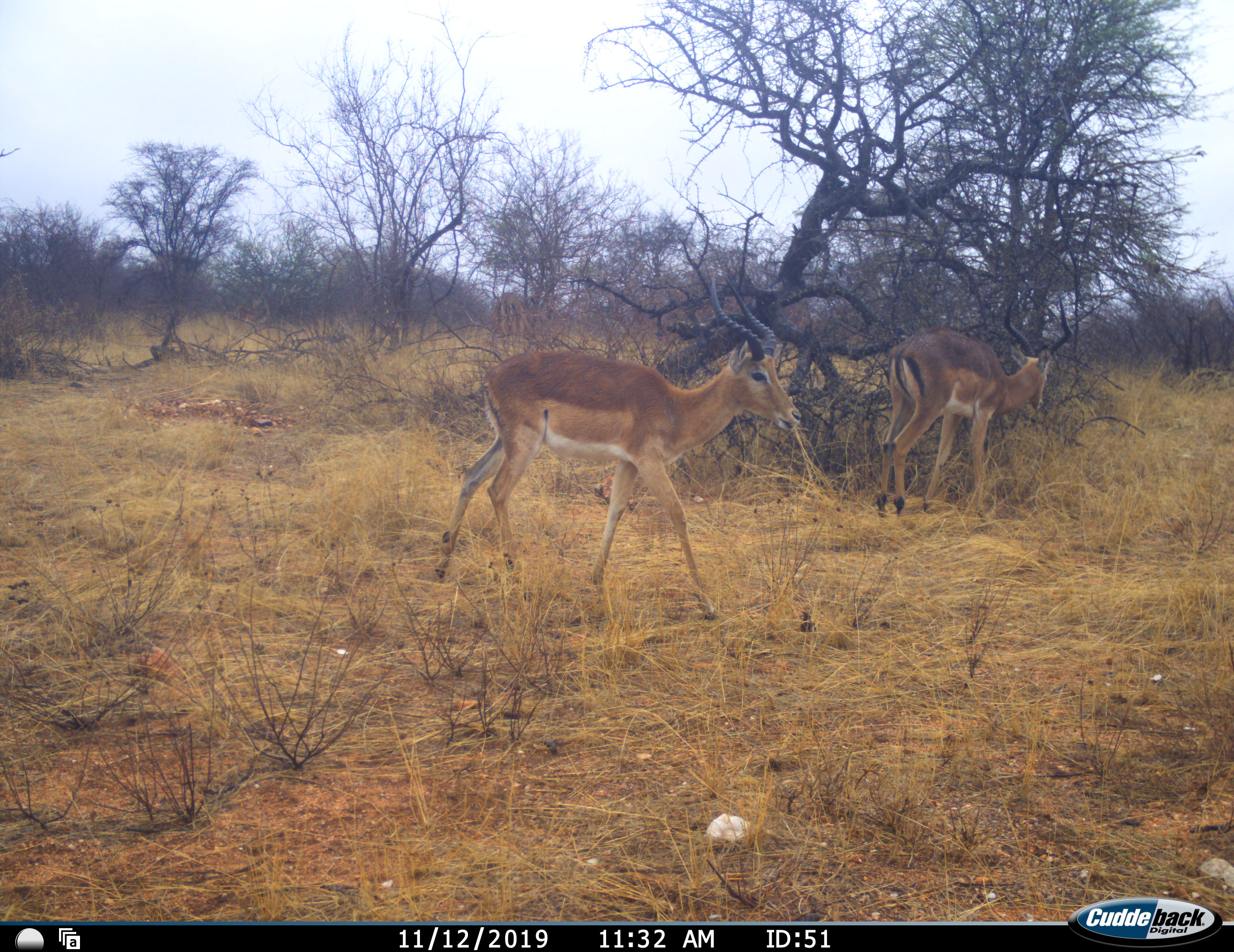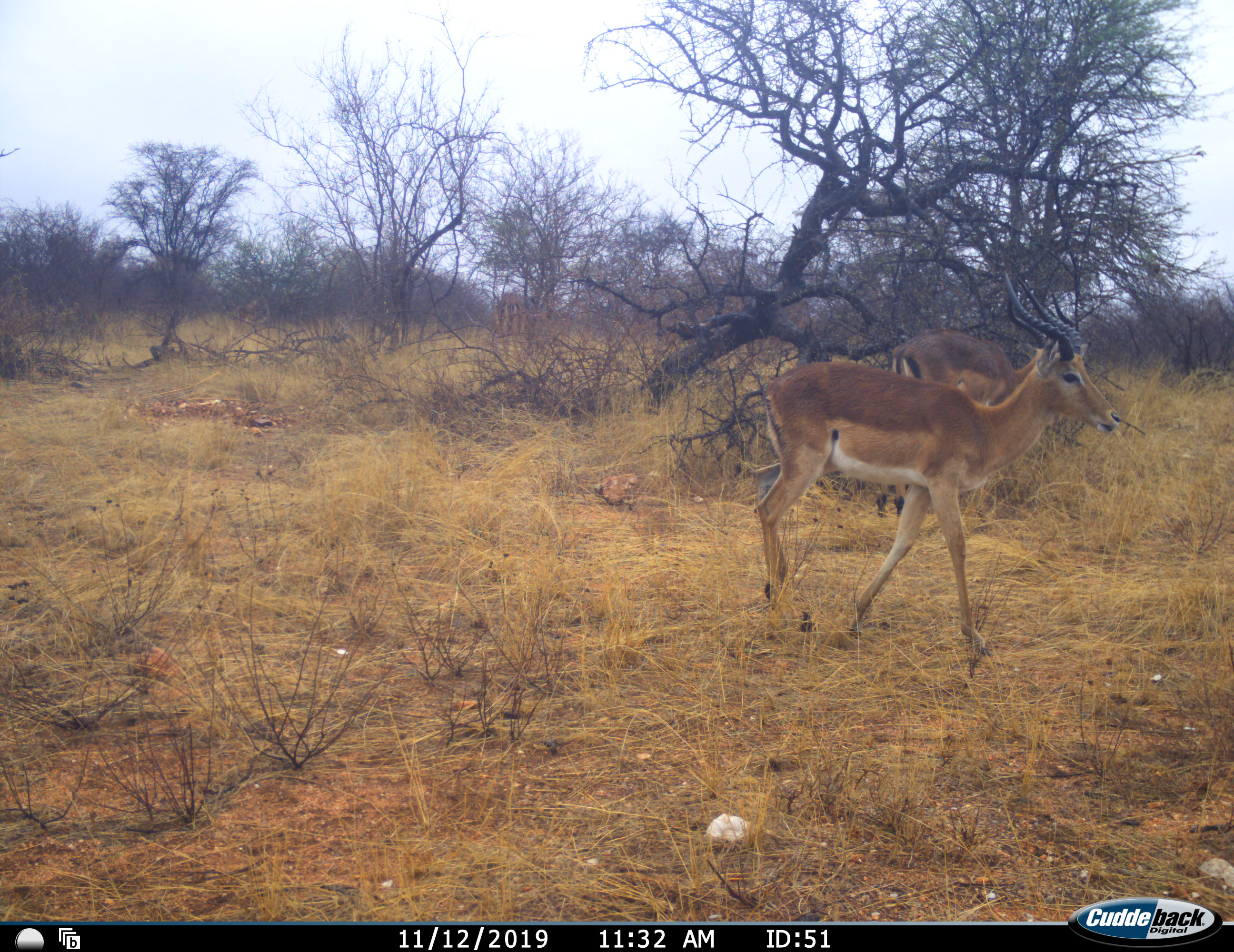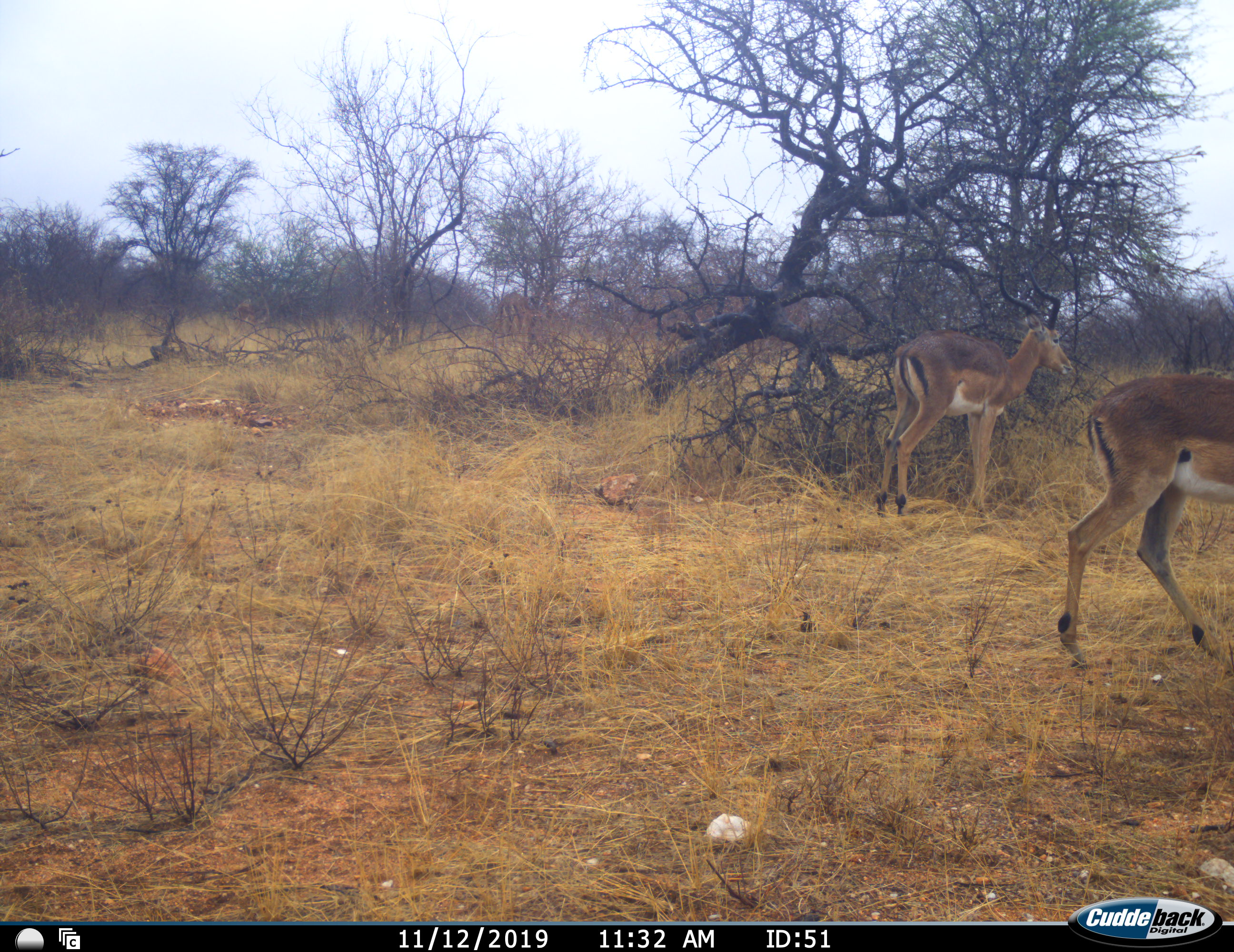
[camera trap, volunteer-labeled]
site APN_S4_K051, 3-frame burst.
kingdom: Animalia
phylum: Chordata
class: Mammalia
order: Artiodactyla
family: Bovidae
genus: Aepyceros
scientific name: Aepyceros melampus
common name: impala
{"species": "impala (Aepyceros melampus)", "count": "2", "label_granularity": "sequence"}